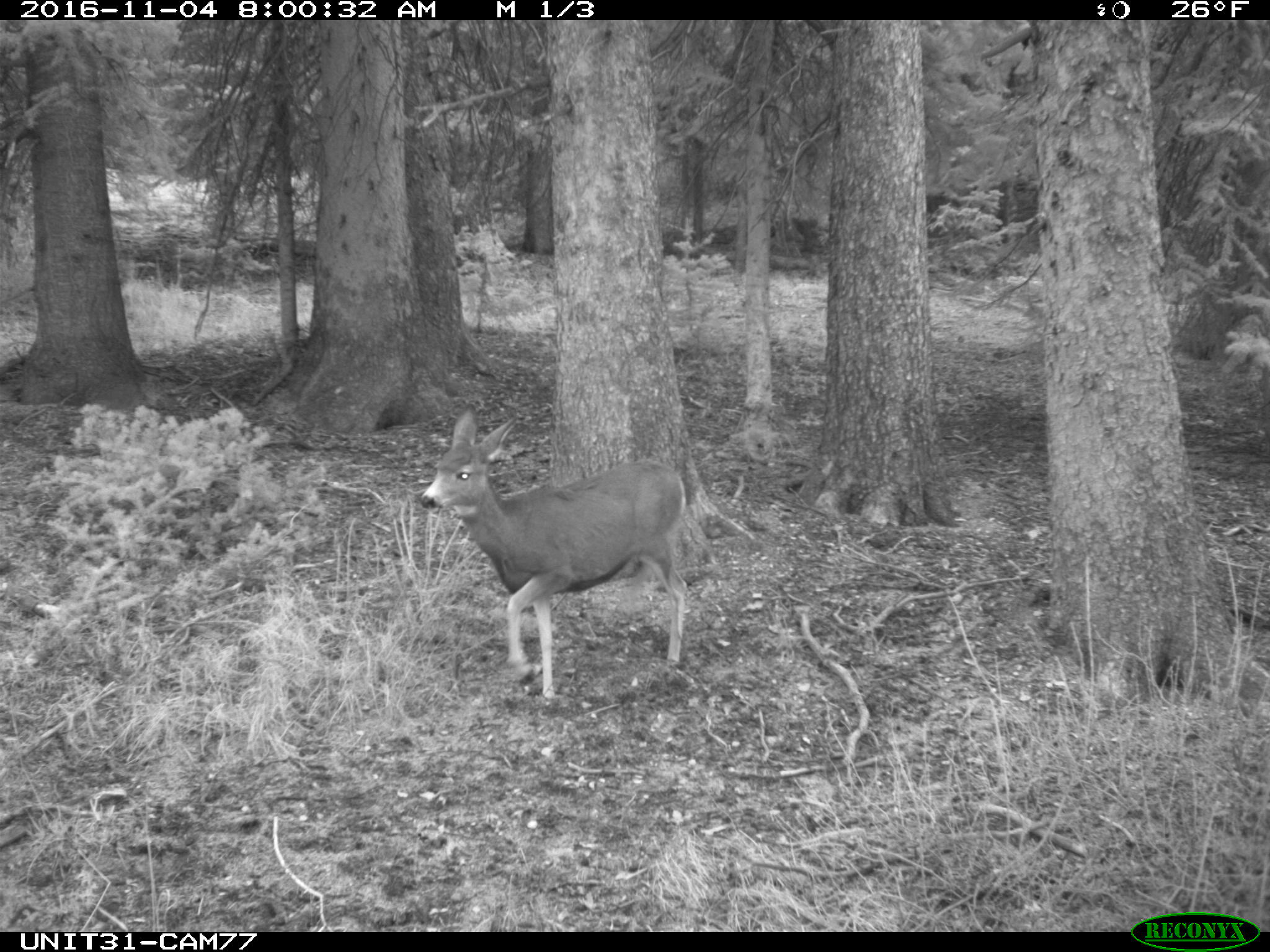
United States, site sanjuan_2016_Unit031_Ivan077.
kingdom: Animalia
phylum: Chordata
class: Mammalia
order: Artiodactyla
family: Cervidae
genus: Odocoileus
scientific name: Odocoileus hemionus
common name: mule deer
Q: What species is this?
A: Odocoileus hemionus (mule deer).